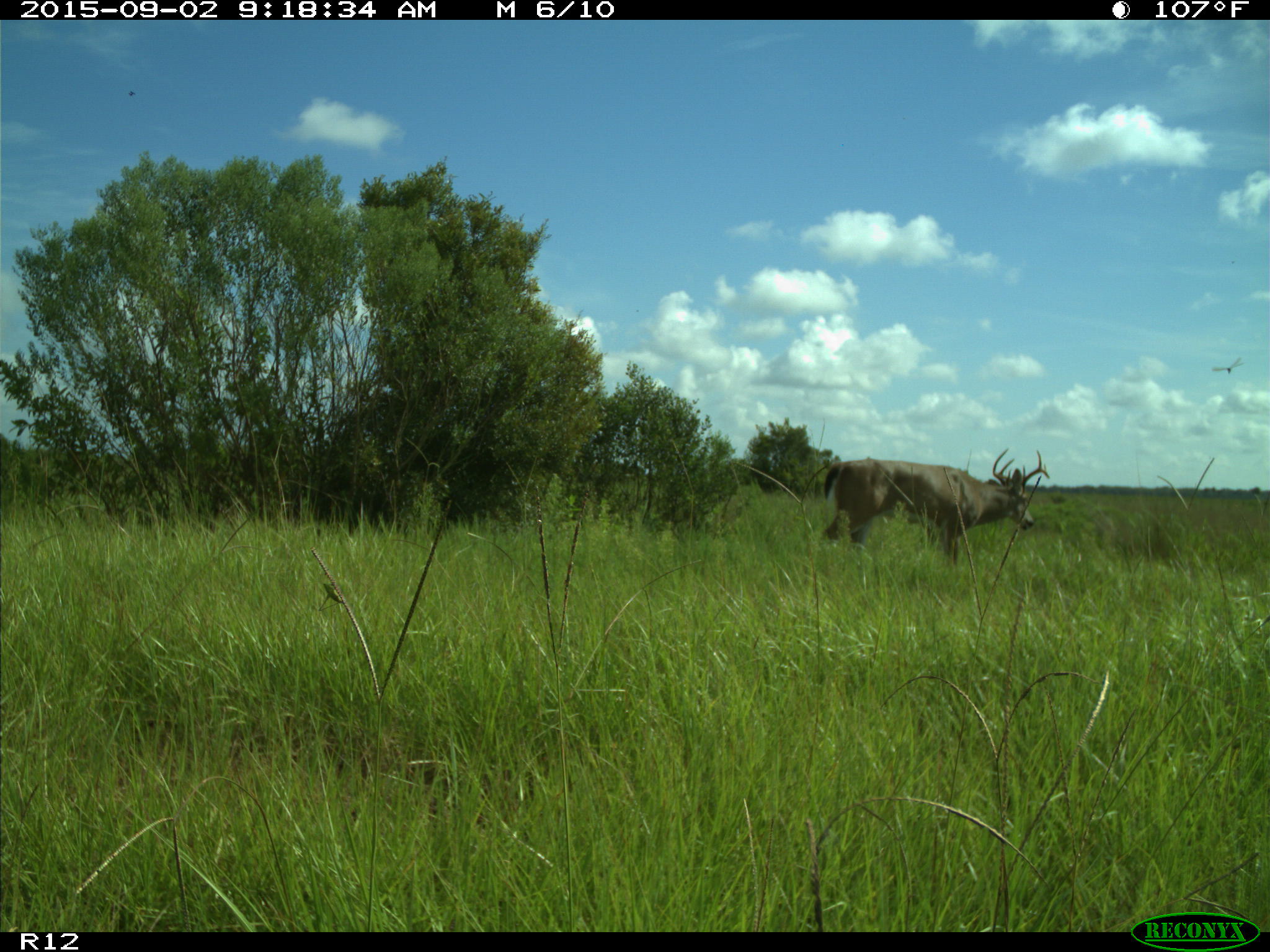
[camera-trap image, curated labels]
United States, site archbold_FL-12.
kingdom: Animalia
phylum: Chordata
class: Mammalia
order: Artiodactyla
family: Cervidae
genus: Odocoileus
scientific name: Odocoileus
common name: deer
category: unidentified deer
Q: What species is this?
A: Unidentified deer (deer) (Odocoileus).